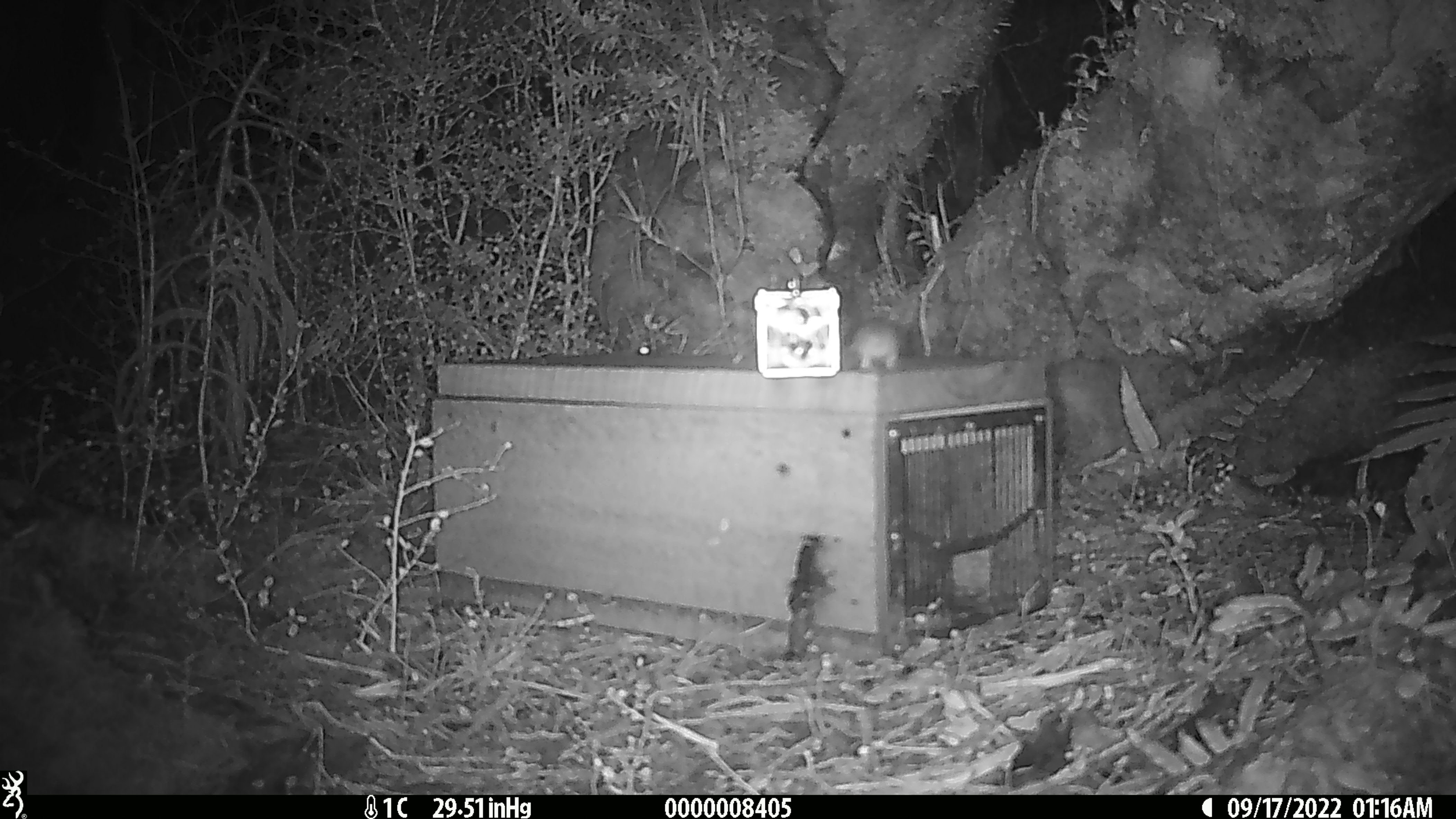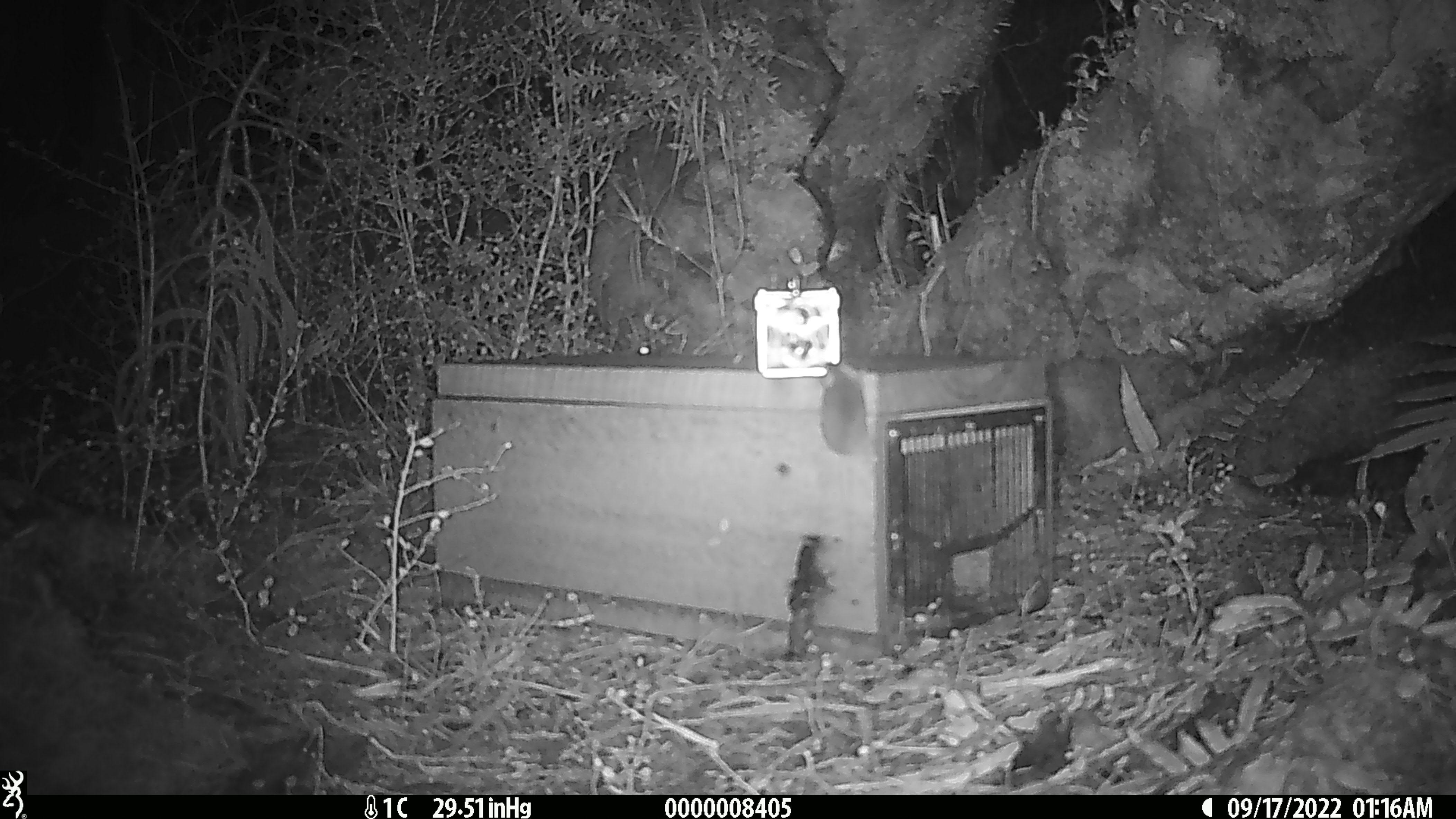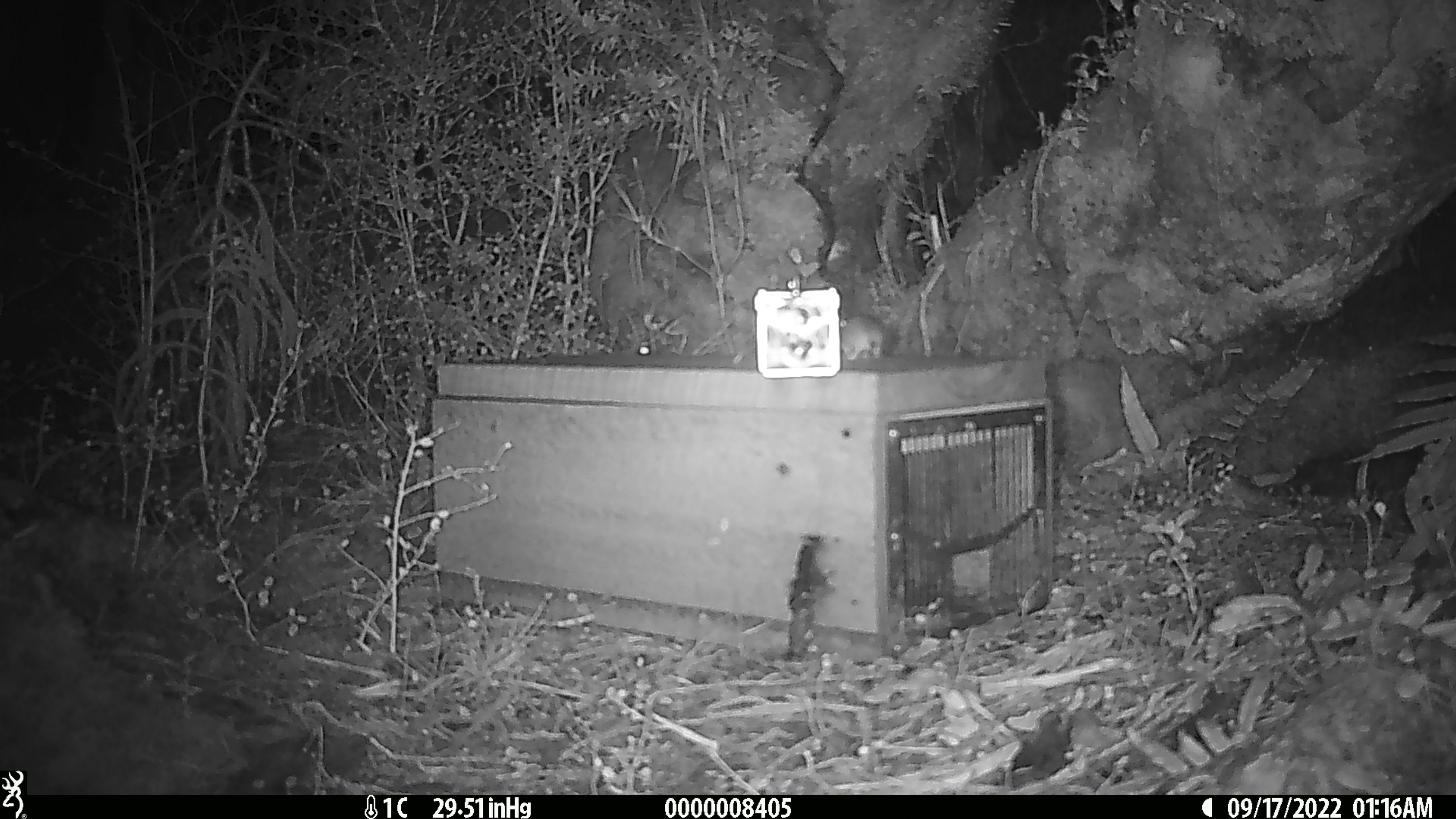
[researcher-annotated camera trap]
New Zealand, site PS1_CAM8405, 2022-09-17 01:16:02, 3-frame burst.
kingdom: Animalia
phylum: Chordata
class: Mammalia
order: Rodentia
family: Muridae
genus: Mus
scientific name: Mus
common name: mouse